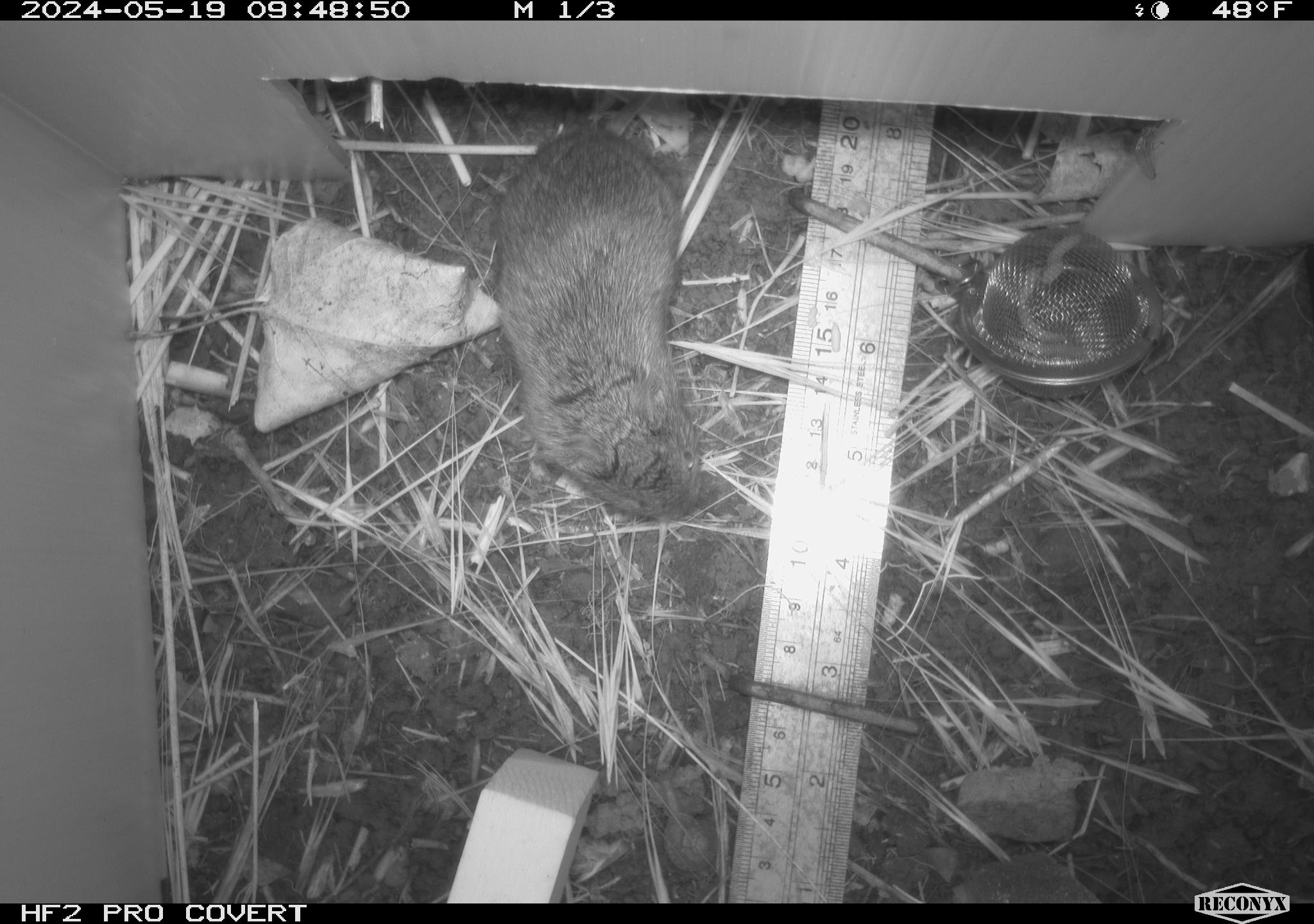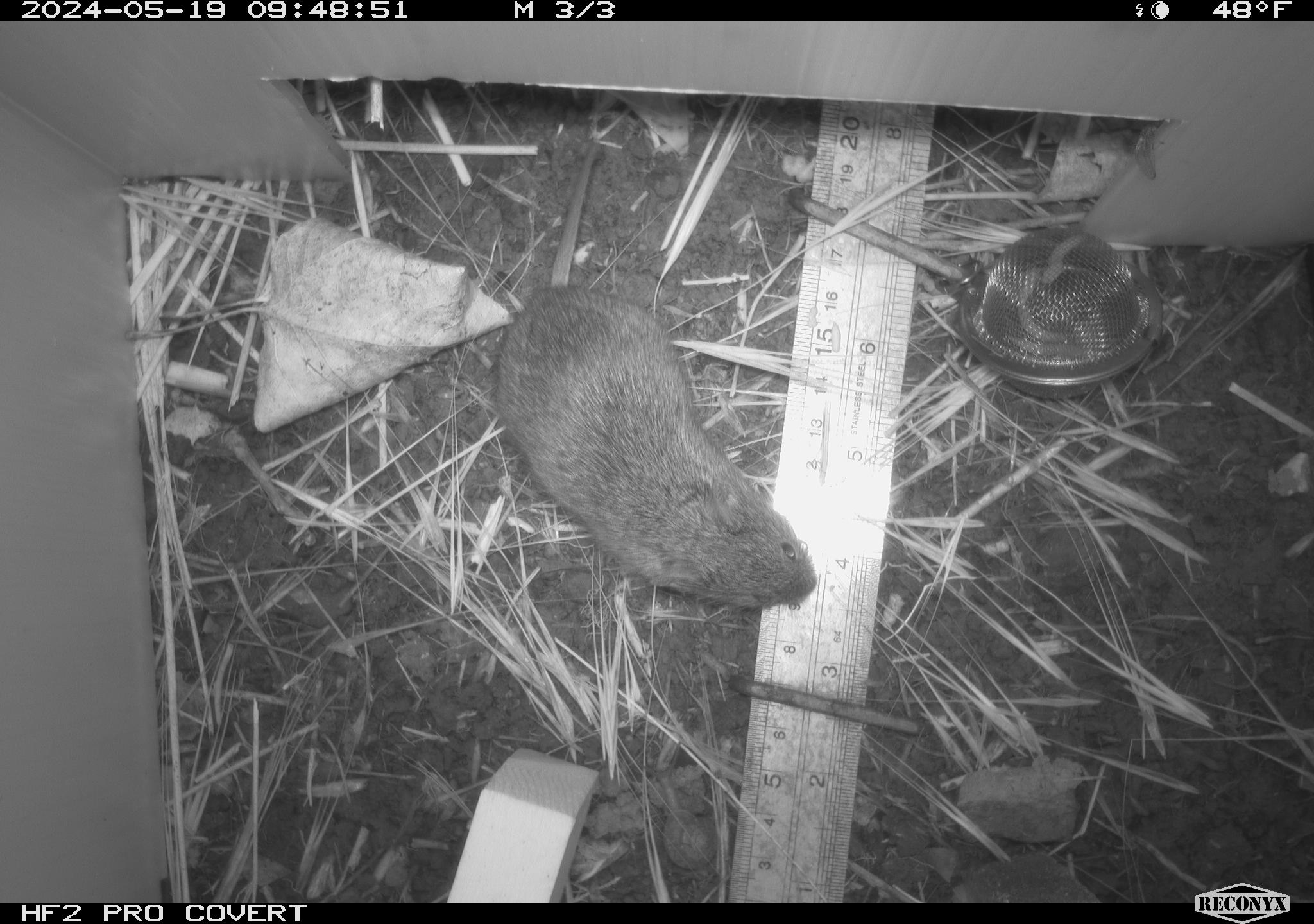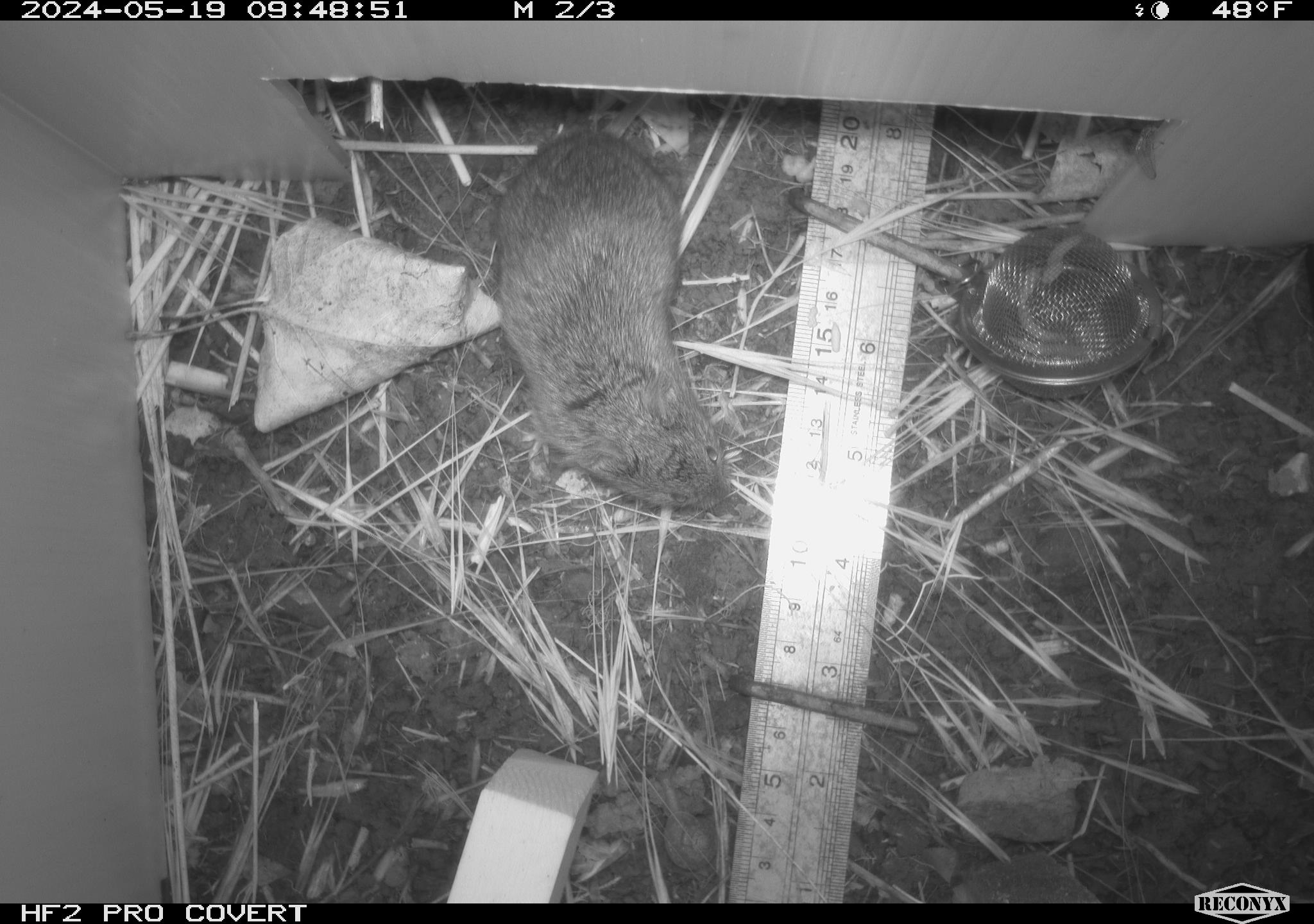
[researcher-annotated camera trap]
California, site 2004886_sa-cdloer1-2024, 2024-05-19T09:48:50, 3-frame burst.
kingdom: Animalia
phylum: Chordata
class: Mammalia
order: Rodentia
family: Cricetidae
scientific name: Arvicolinae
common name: voles, lemmings, and muskrats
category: arvicolinae subfamily